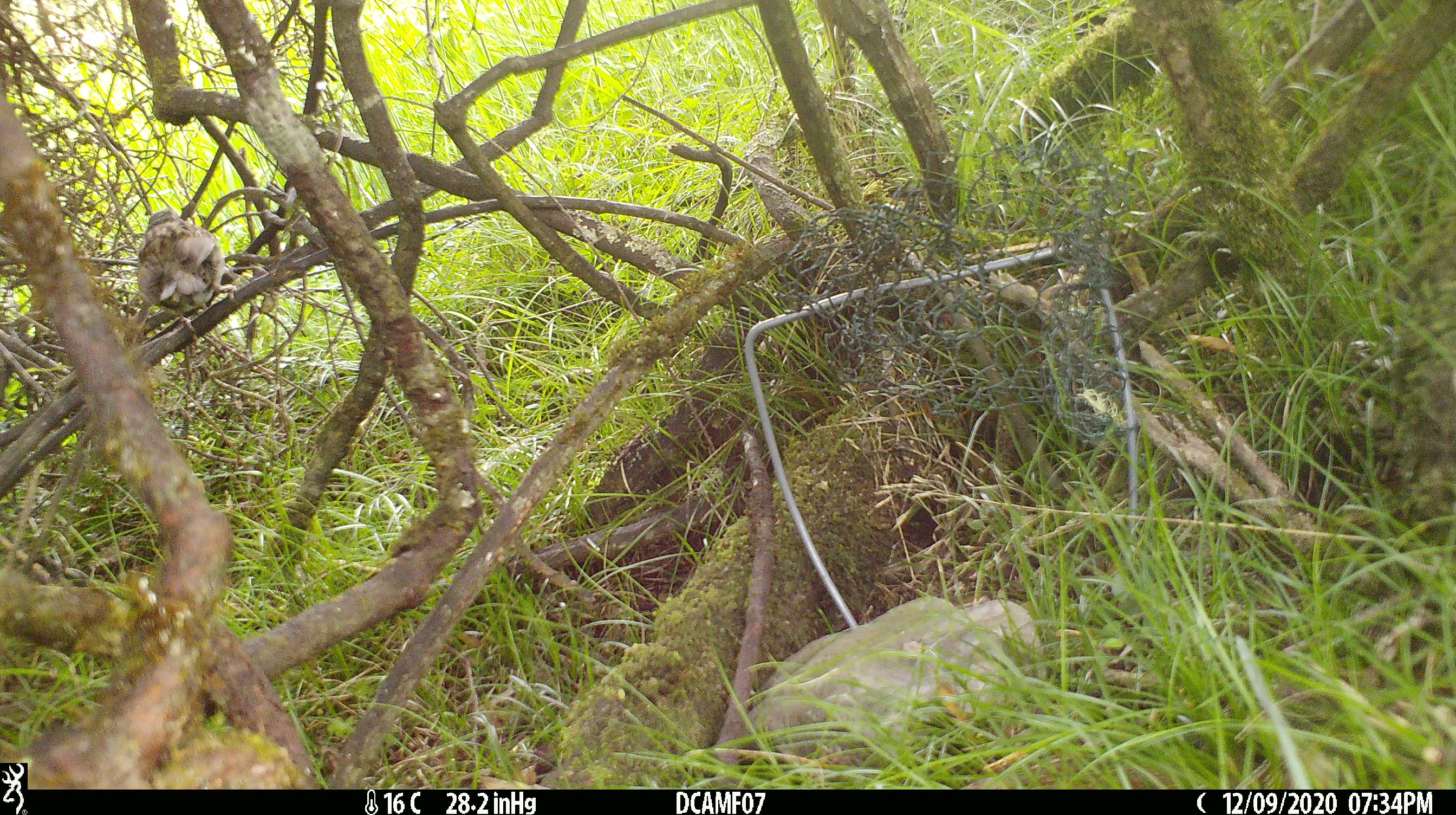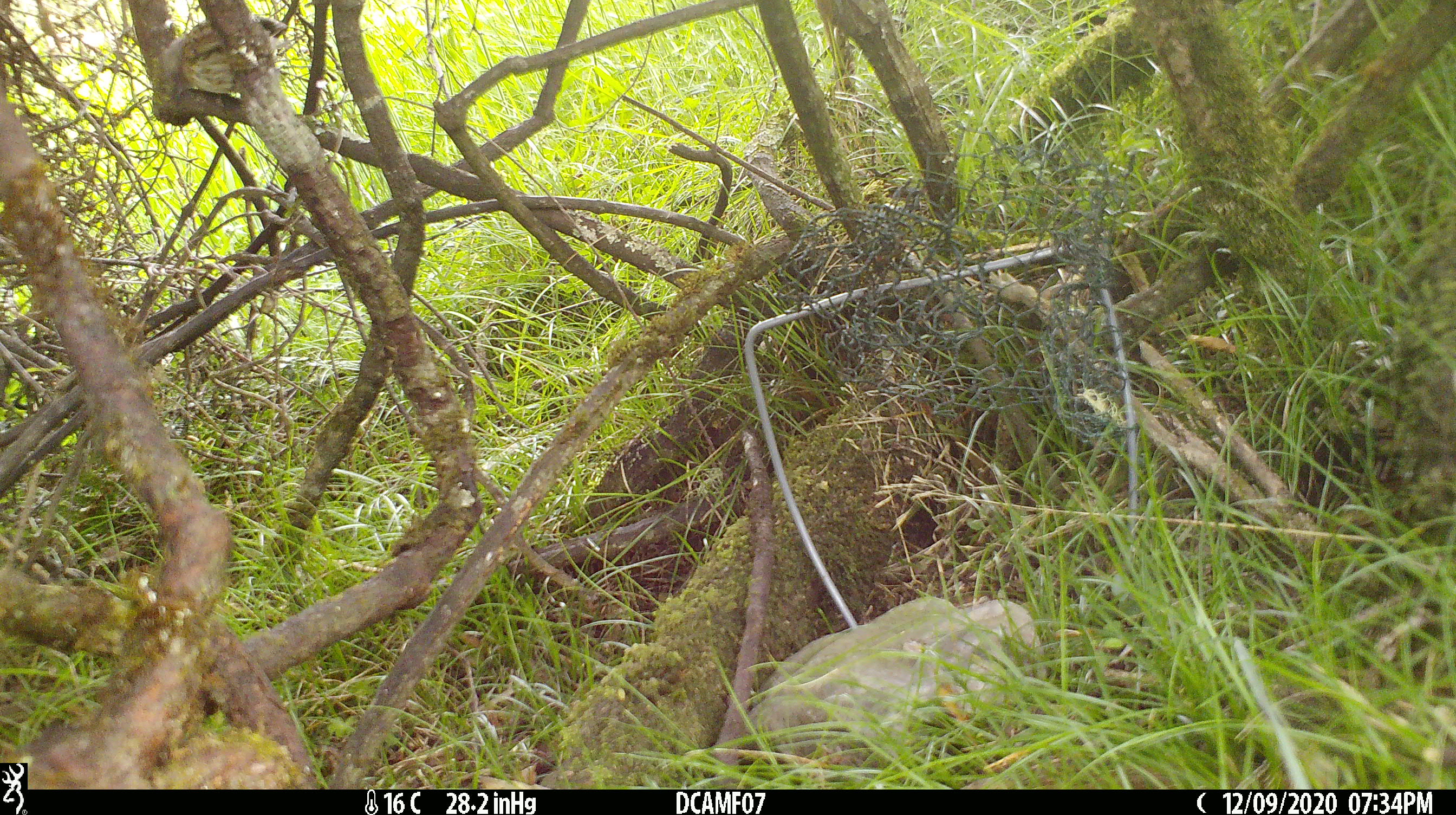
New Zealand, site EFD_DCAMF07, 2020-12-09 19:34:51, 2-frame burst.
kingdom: Animalia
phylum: Chordata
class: Aves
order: Passeriformes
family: Prunellidae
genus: Prunella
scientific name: Prunella modularis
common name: dunnock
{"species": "dunnock (Prunella modularis)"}